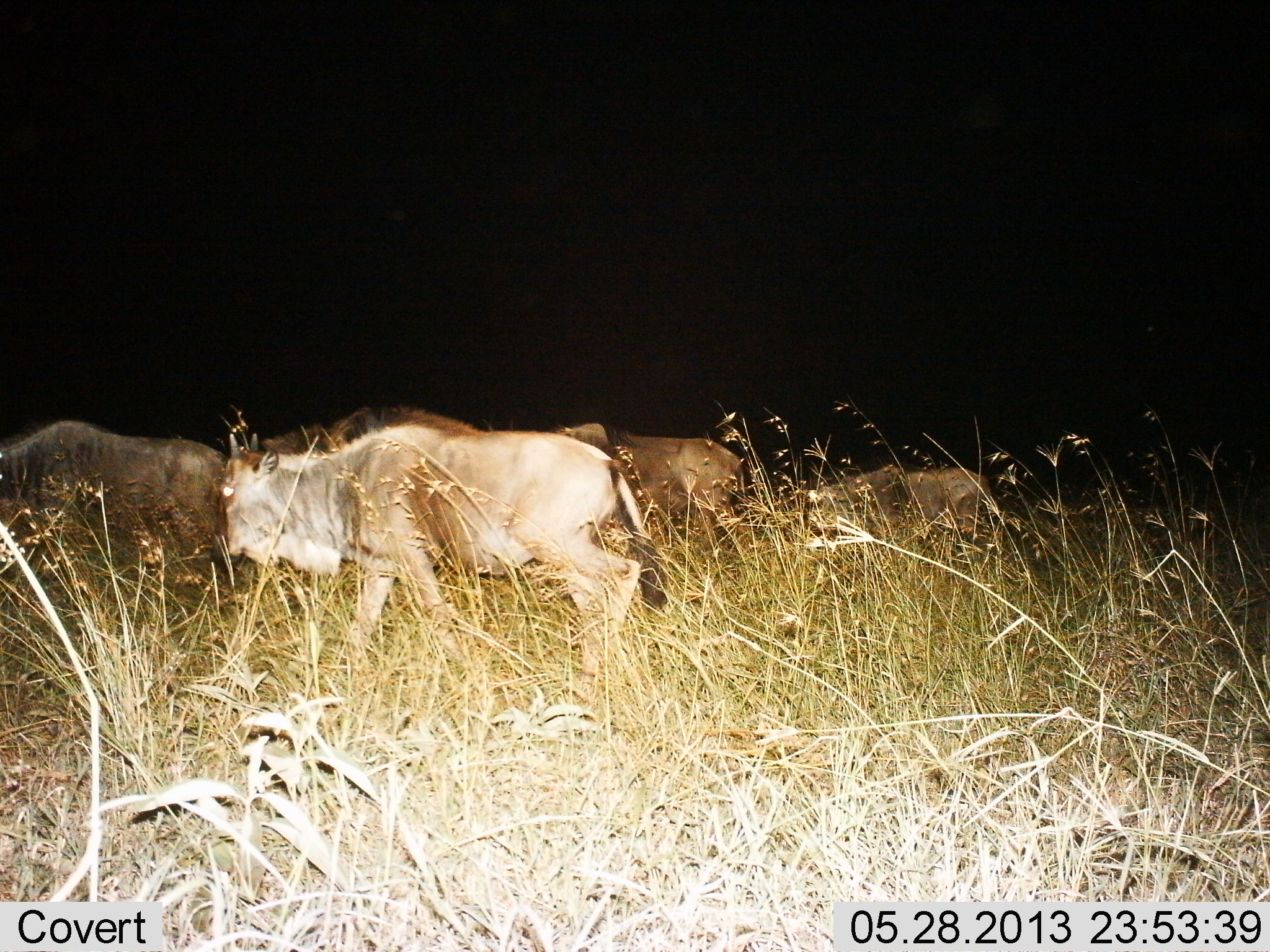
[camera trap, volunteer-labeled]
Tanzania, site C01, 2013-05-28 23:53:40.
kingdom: Animalia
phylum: Chordata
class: Mammalia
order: Artiodactyla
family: Bovidae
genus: Connochaetes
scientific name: Connochaetes taurinus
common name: blue wildebeest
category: wildebeest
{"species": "wildebeest (blue wildebeest) (Connochaetes taurinus)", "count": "5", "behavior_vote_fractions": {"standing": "30%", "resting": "20%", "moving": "90%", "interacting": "10%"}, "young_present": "10%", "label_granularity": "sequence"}